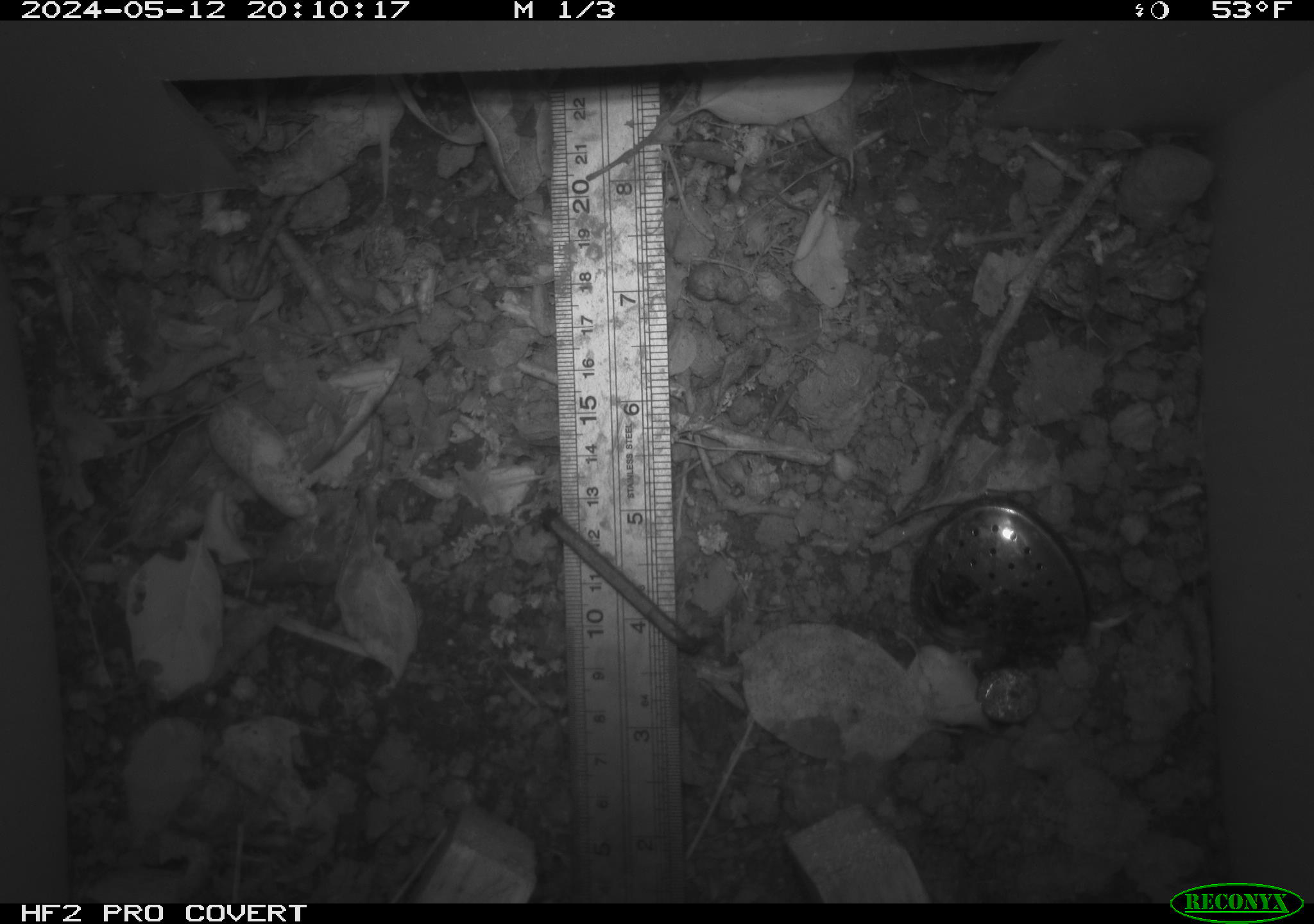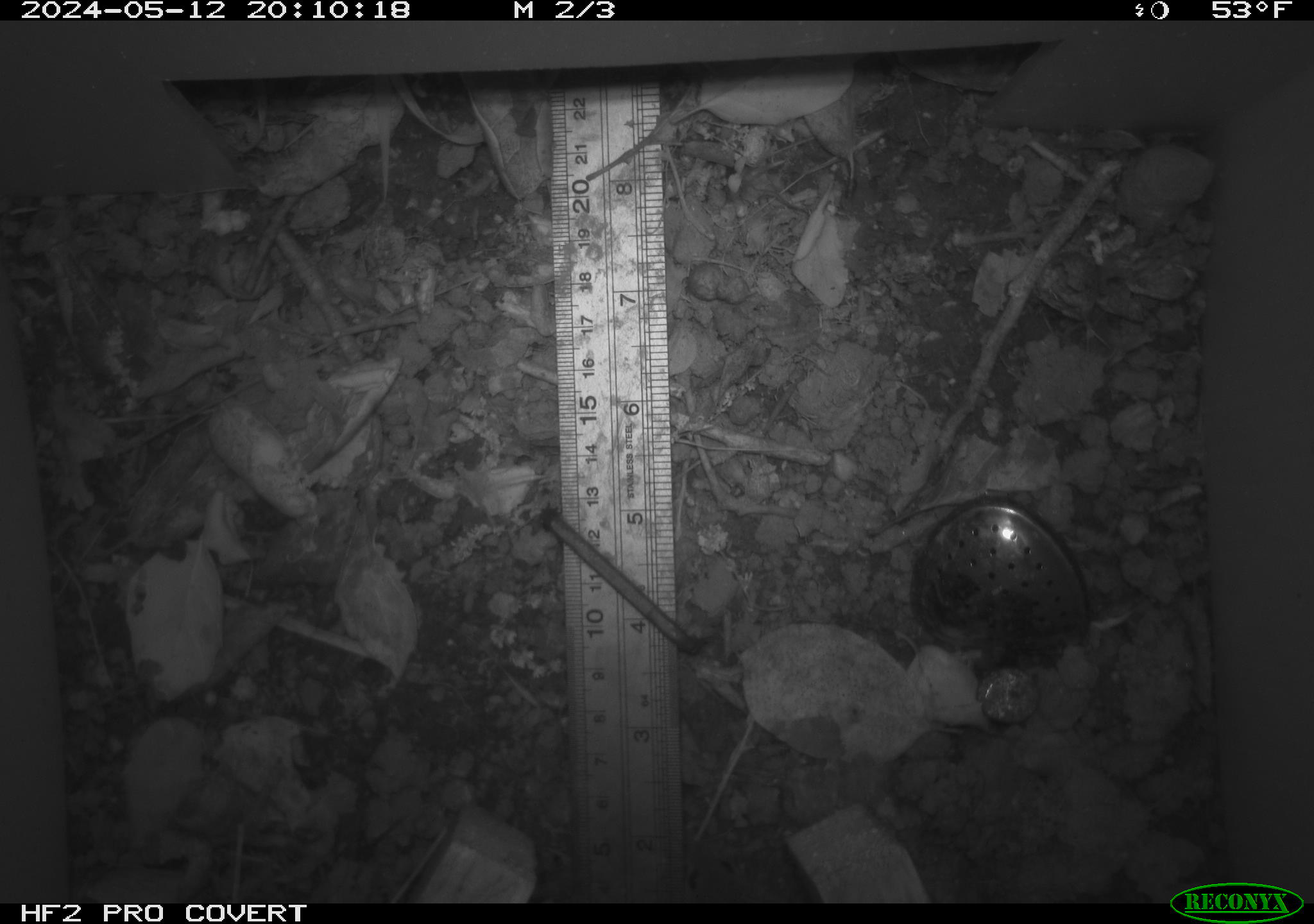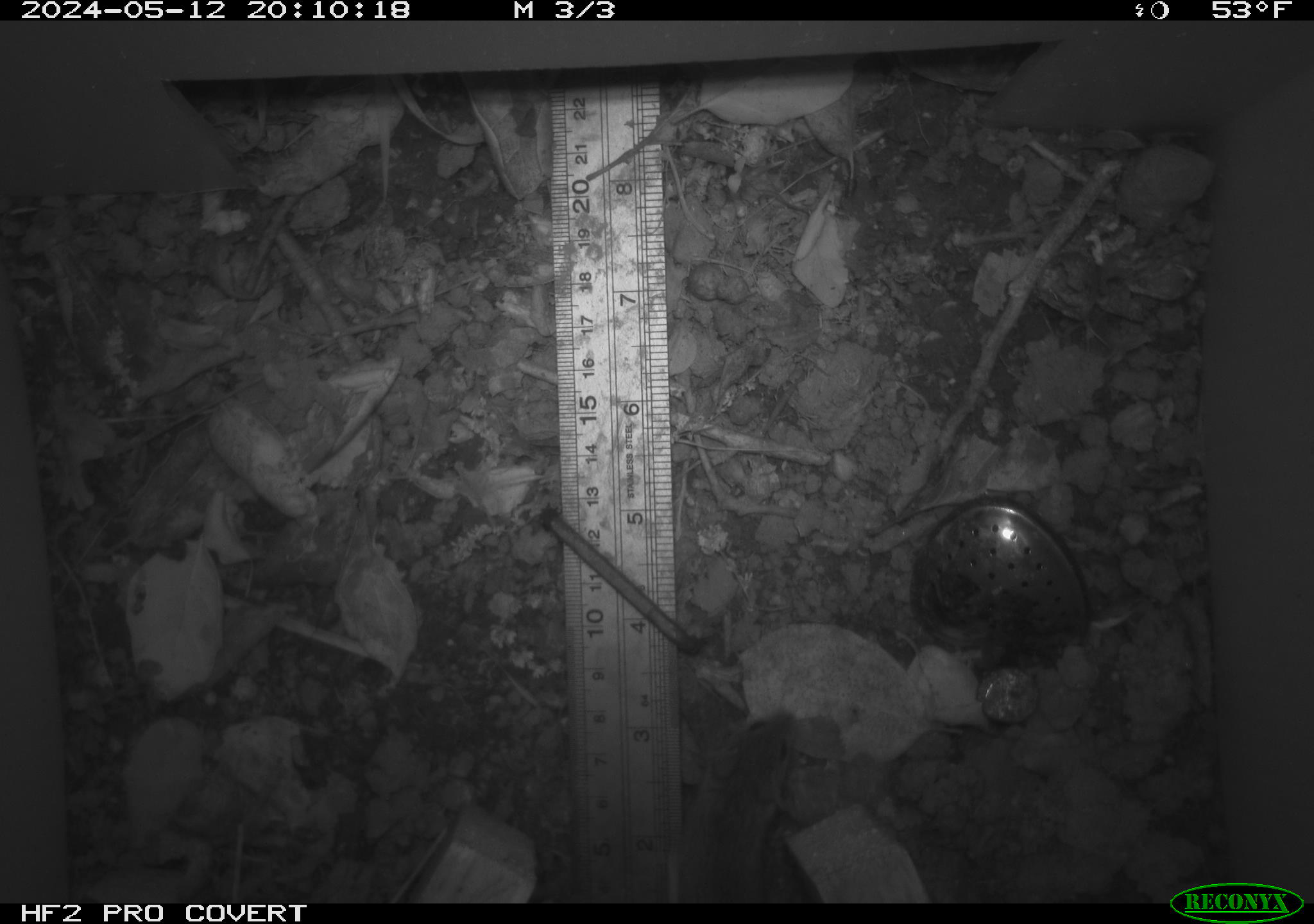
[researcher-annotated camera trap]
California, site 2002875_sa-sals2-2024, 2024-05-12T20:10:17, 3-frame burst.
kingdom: Animalia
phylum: Chordata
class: Mammalia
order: Rodentia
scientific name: Rodentia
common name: mouse species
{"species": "mouse species (Rodentia)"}